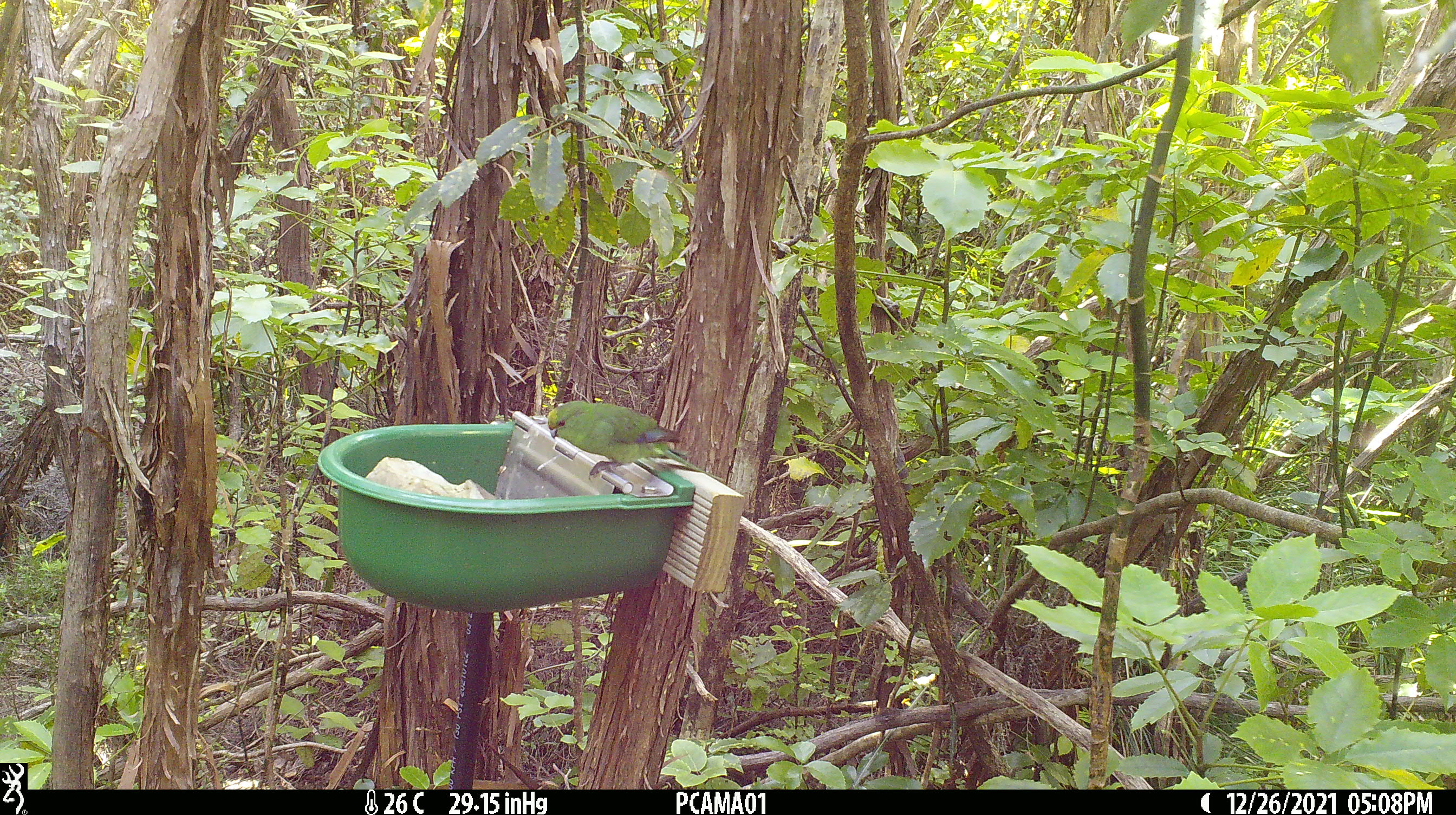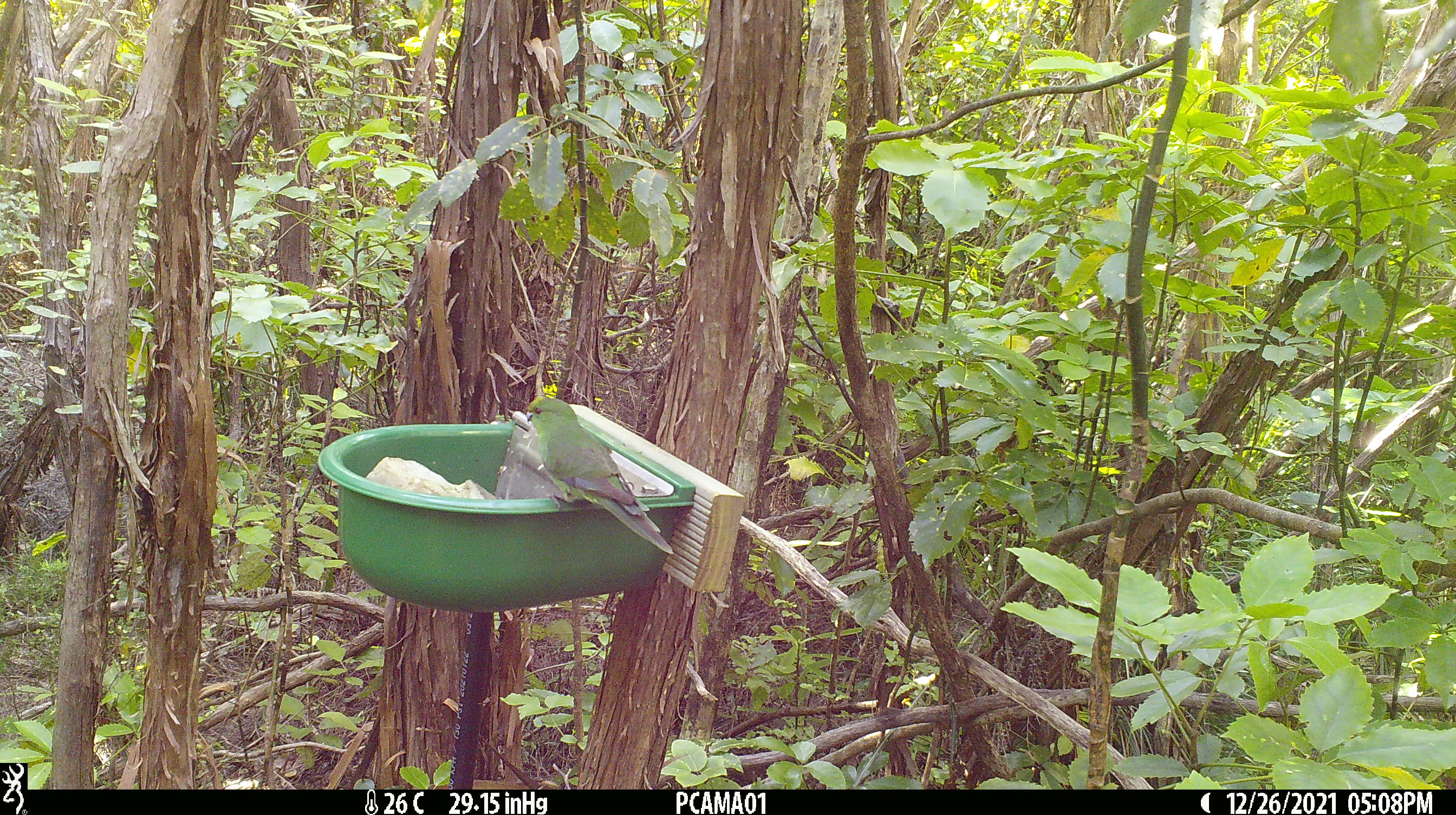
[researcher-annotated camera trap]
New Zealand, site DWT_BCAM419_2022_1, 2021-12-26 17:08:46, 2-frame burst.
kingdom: Animalia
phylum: Chordata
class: Aves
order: Psittaciformes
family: Psittaculidae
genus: Cyanoramphus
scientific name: Cyanoramphus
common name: parakeet